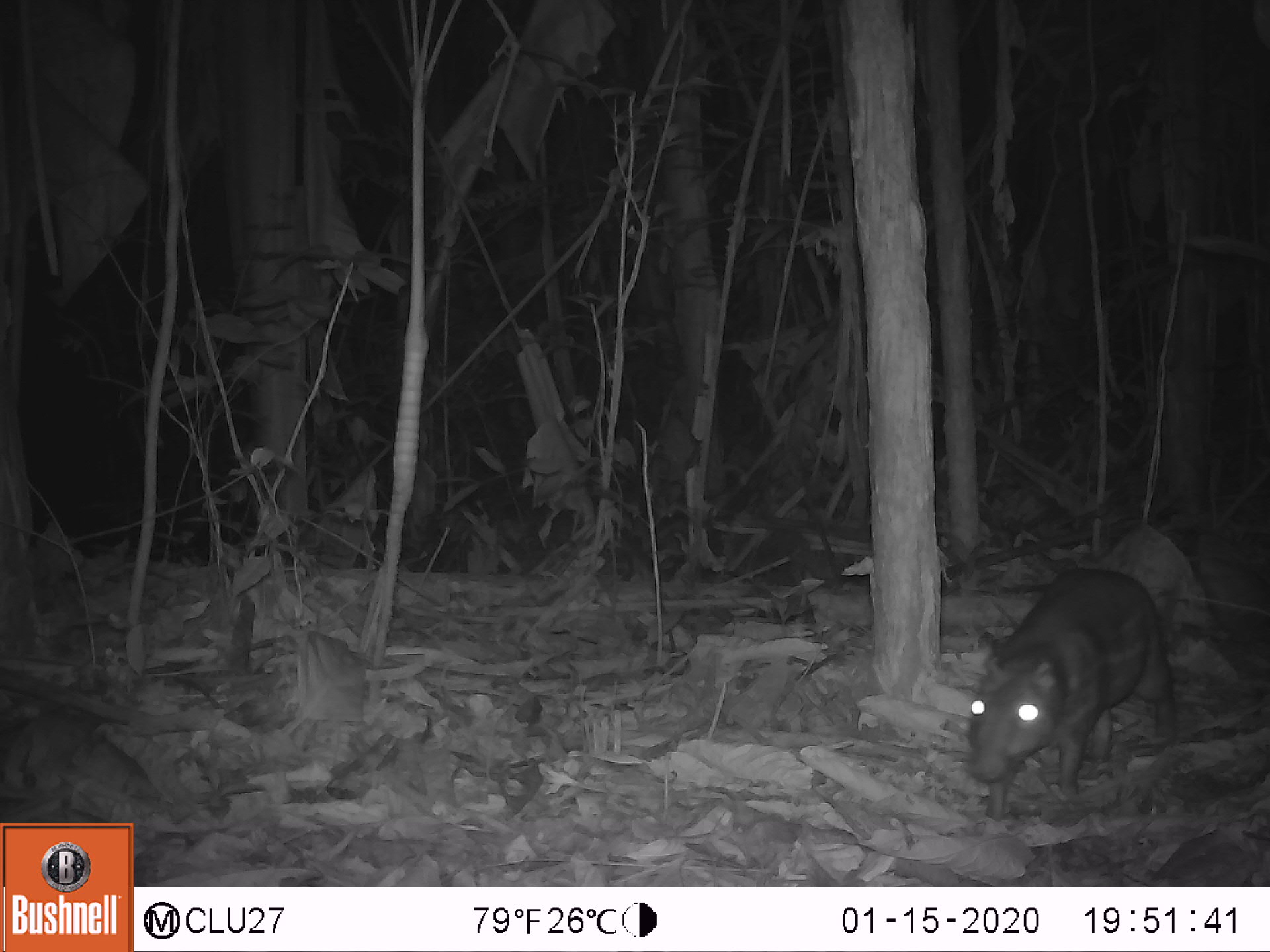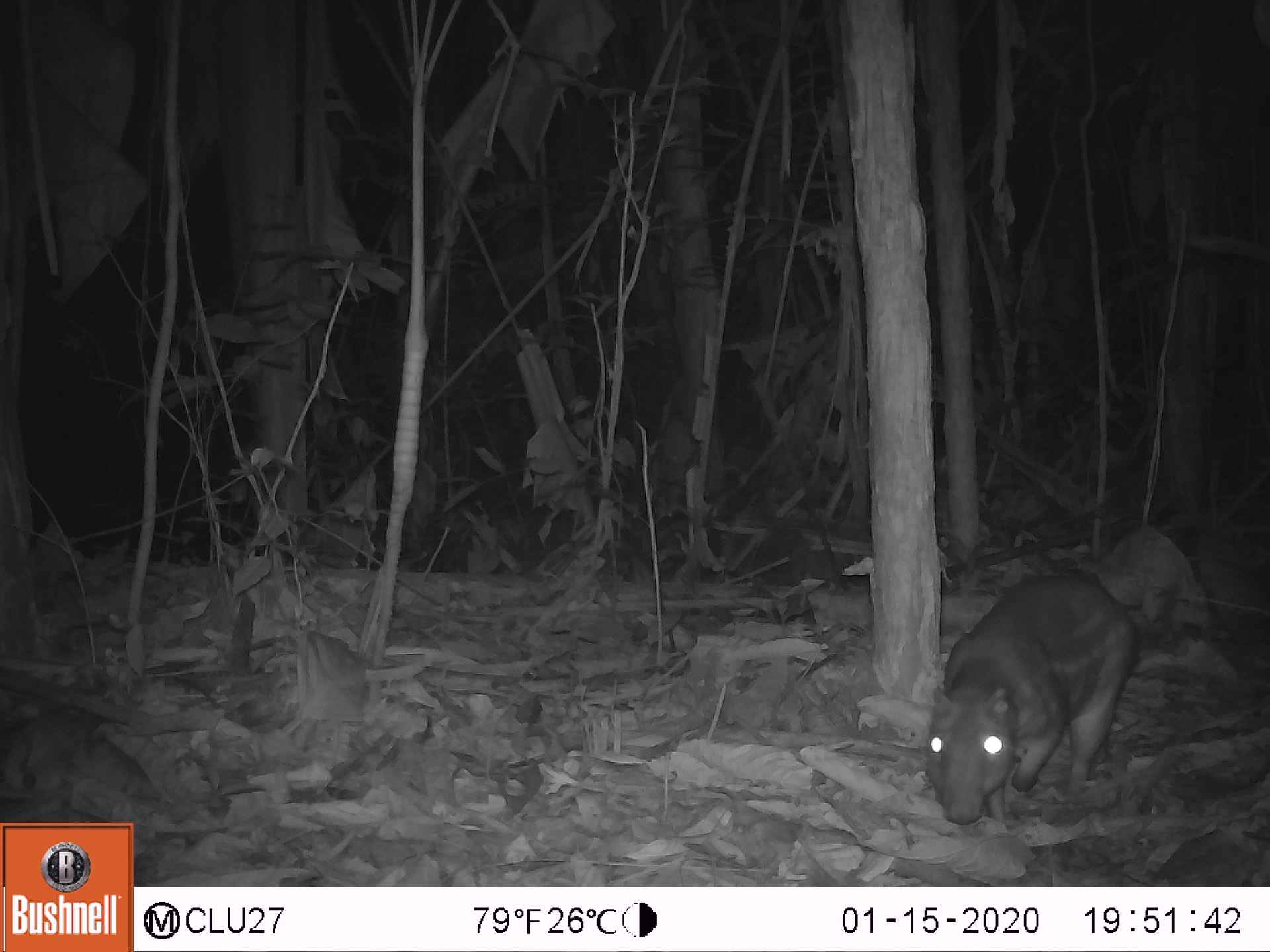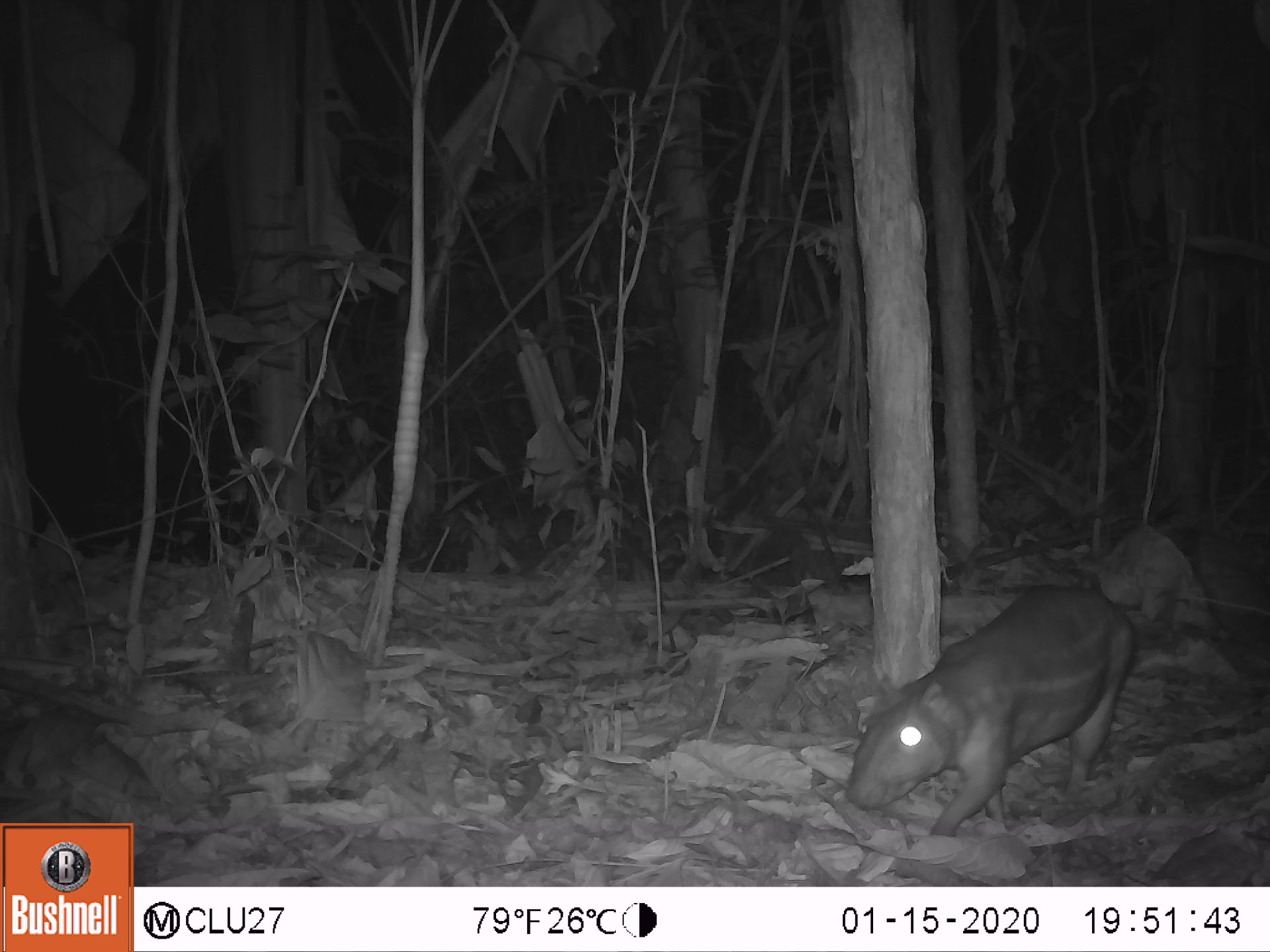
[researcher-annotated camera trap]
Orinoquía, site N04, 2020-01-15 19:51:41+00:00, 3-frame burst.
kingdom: Animalia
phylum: Chordata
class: Mammalia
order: Rodentia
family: Cuniculidae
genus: Cuniculus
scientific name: Cuniculus paca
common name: spotted paca